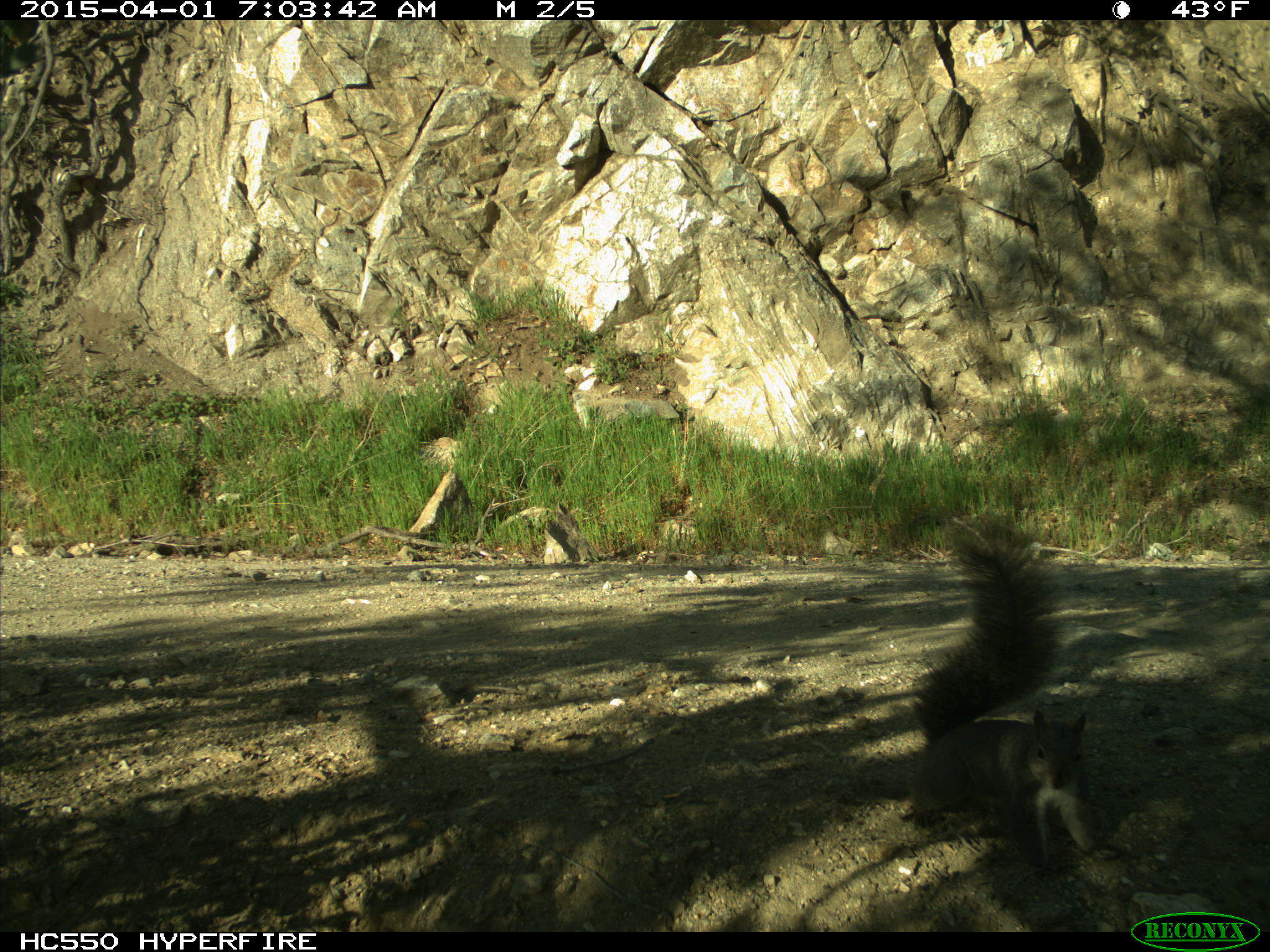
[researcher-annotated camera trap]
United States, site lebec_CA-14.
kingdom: Animalia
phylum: Chordata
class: Mammalia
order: Rodentia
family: Sciuridae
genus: Sciurus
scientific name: Sciurus carolinensis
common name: eastern gray squirrel